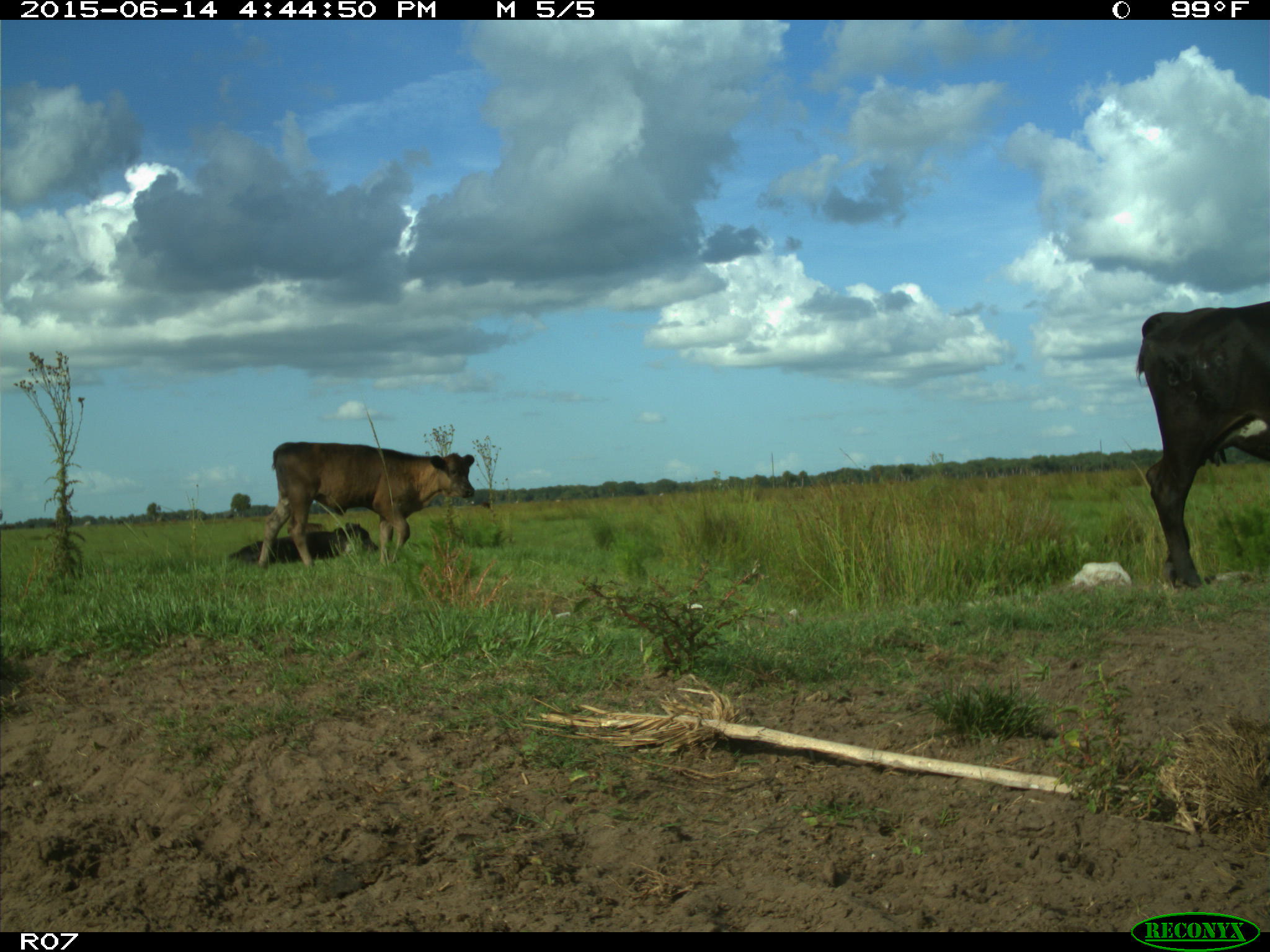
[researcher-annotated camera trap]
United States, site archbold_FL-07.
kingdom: Animalia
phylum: Chordata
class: Mammalia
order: Artiodactyla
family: Bovidae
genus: Bos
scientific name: Bos taurus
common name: domestic cow